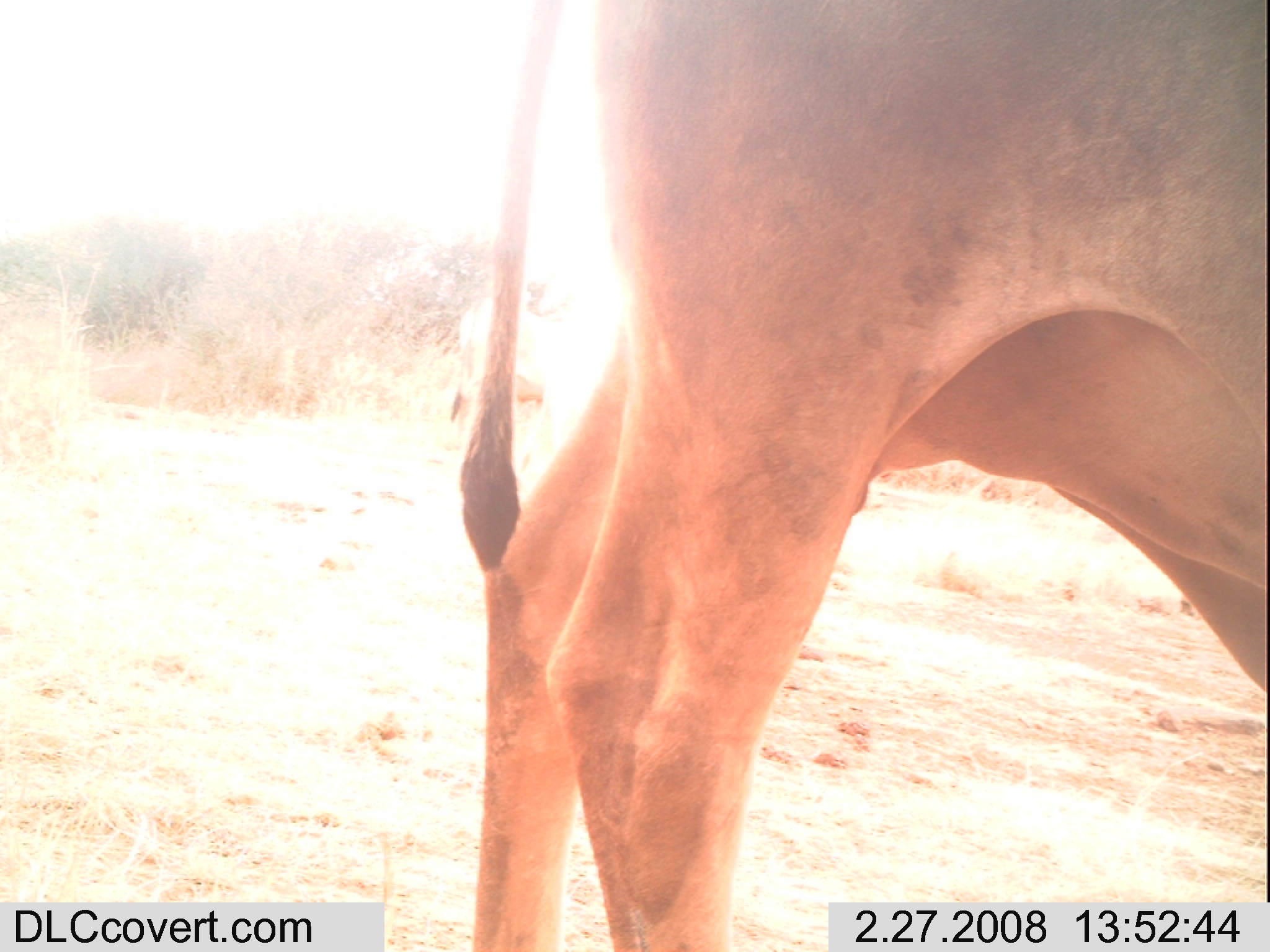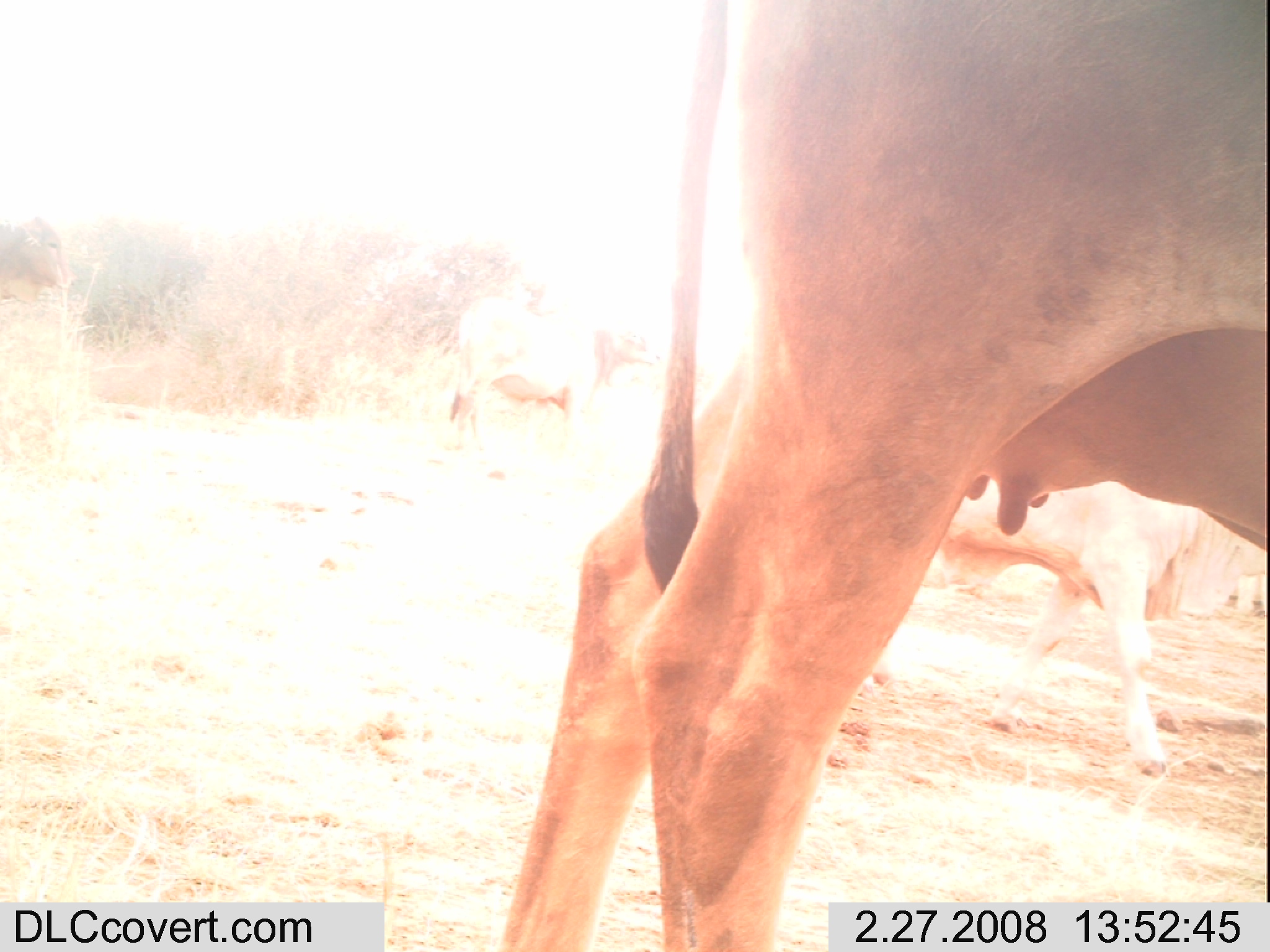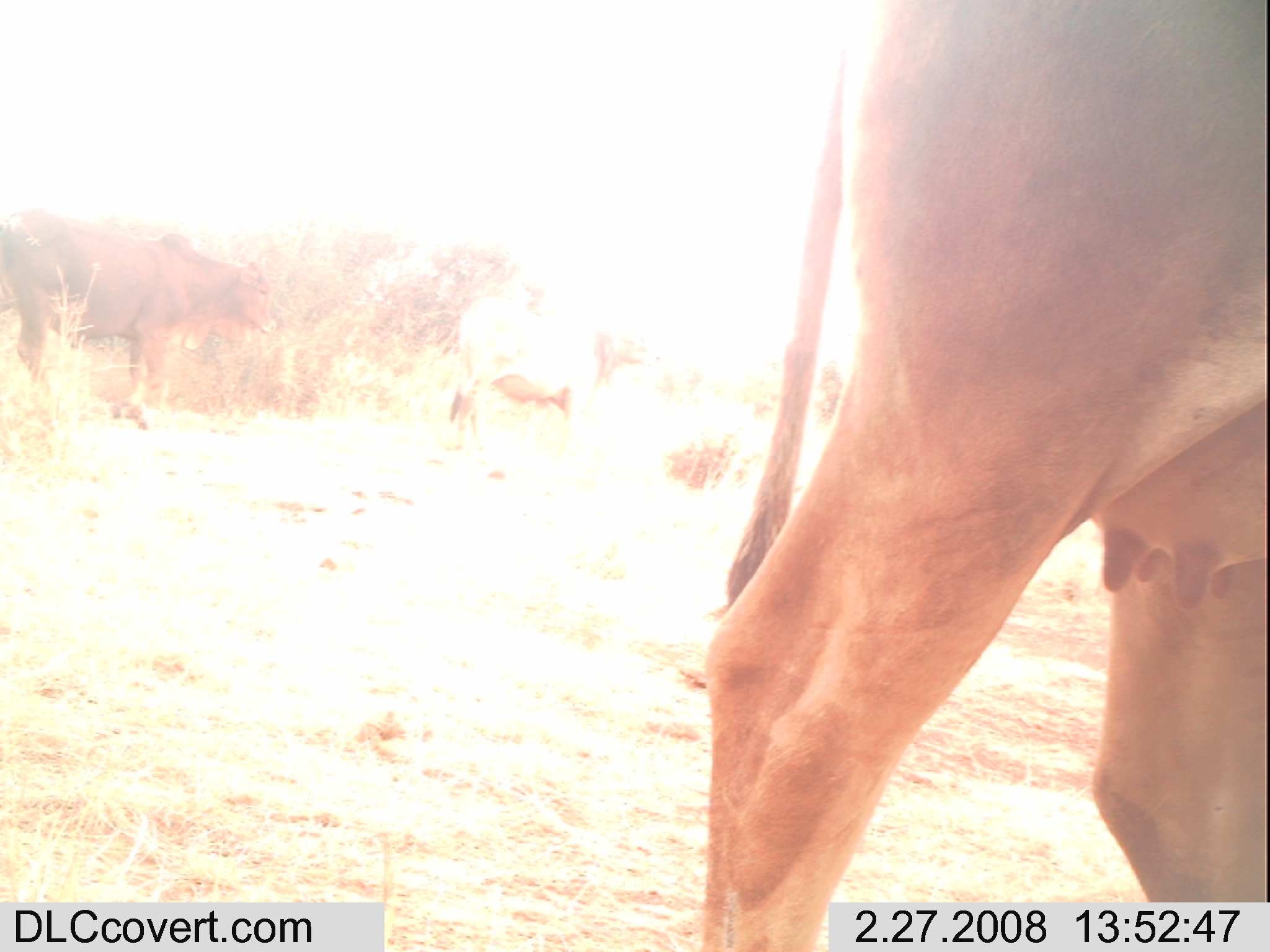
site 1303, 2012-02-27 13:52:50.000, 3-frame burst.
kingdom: Animalia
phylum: Chordata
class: Mammalia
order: Artiodactyla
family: Bovidae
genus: Bos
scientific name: Bos taurus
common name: domestic cattle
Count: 2.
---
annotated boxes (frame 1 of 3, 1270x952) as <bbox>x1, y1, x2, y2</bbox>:
bos taurus: <bbox>457, 0, 1270, 948</bbox>; <bbox>449, 299, 550, 429</bbox>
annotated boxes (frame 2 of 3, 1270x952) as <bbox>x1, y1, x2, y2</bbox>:
bos taurus: <bbox>498, 0, 1270, 950</bbox>; <bbox>935, 476, 1270, 777</bbox>; <bbox>446, 296, 653, 434</bbox>